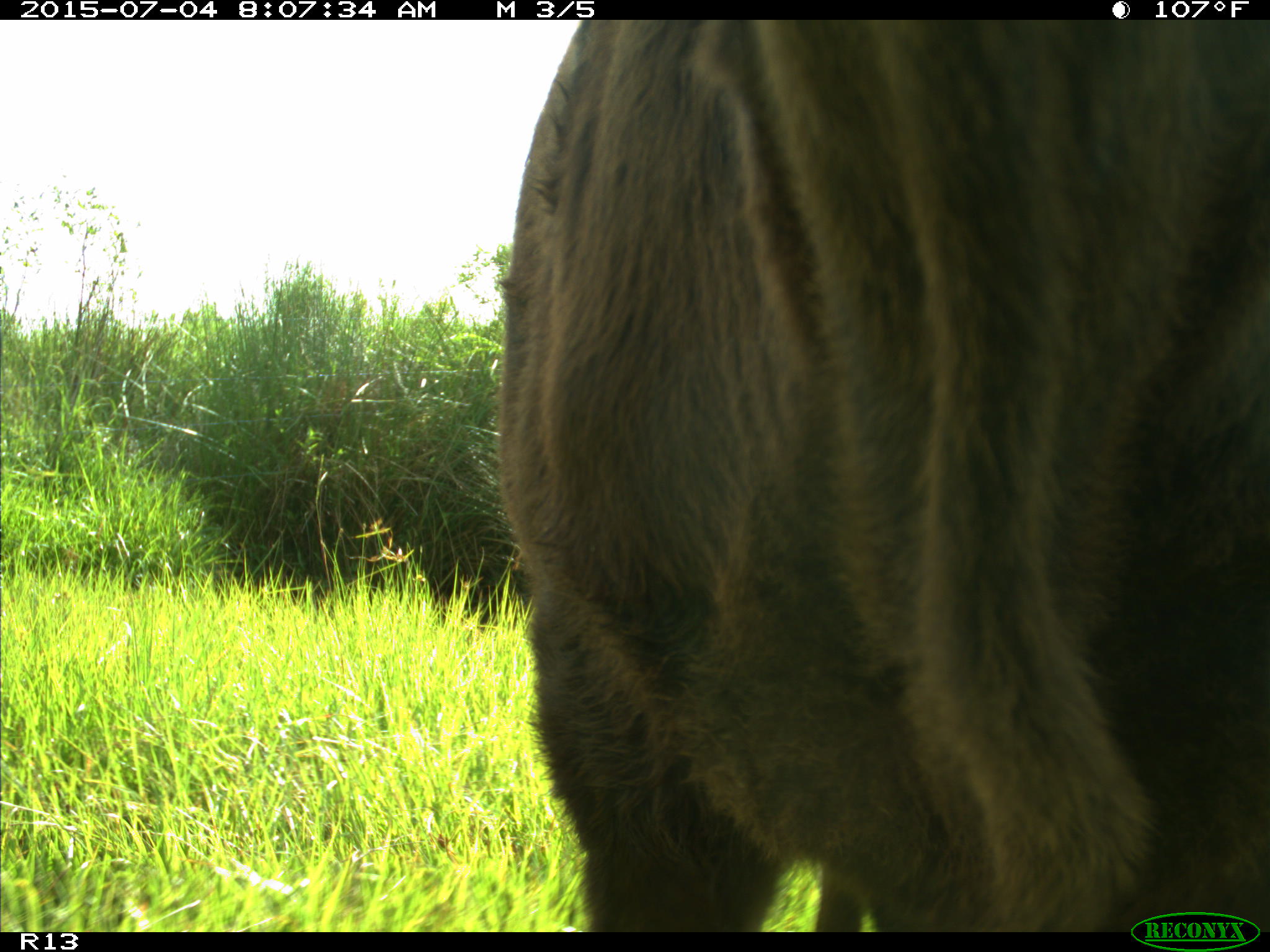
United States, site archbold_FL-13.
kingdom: Animalia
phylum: Chordata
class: Mammalia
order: Artiodactyla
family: Bovidae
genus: Bos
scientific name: Bos taurus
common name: domestic cow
Bos taurus (domestic cow).